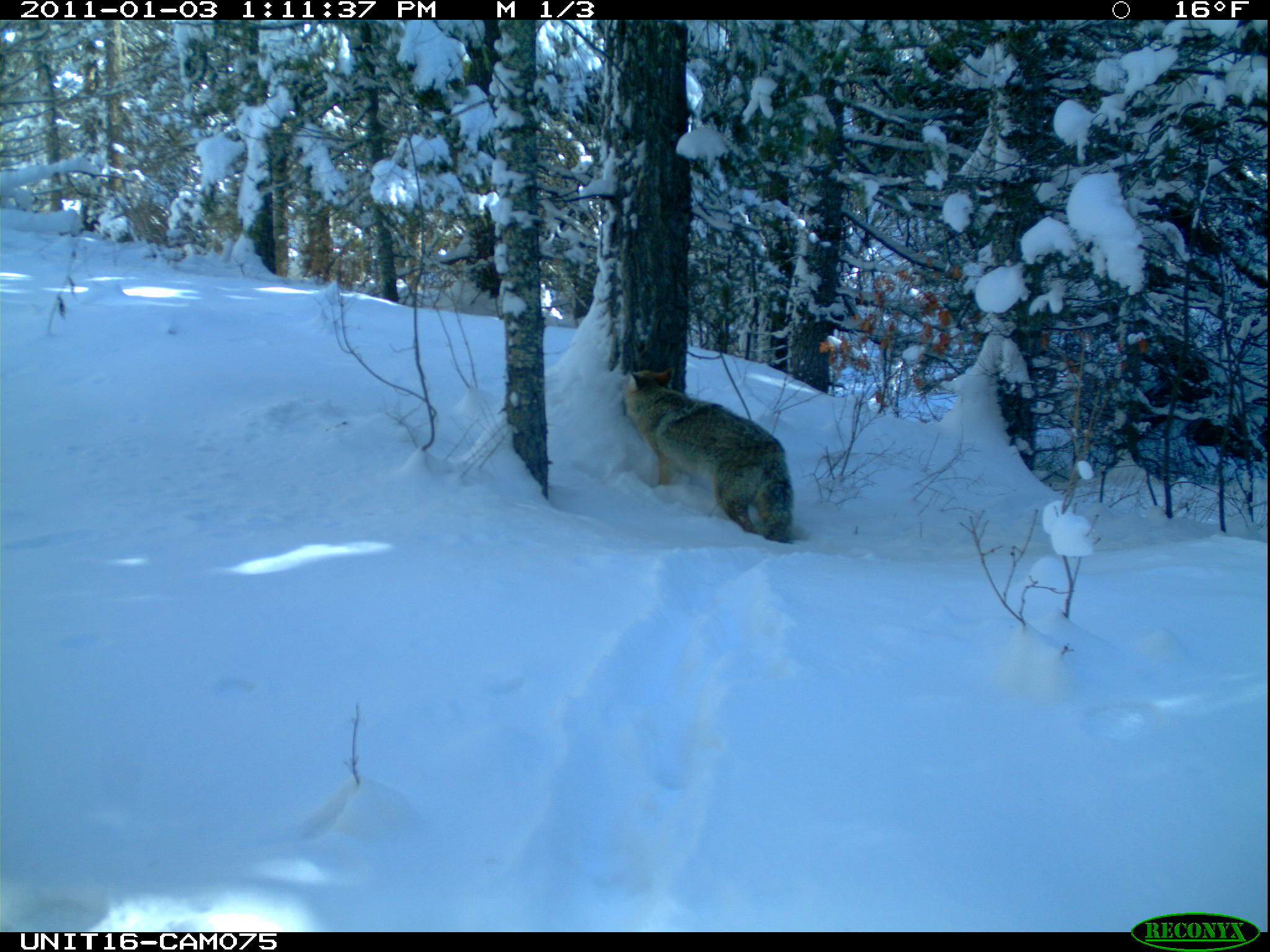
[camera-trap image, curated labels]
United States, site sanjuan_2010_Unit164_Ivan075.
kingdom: Animalia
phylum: Chordata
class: Mammalia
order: Carnivora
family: Canidae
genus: Canis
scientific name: Canis latrans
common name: coyote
Canis latrans (coyote).